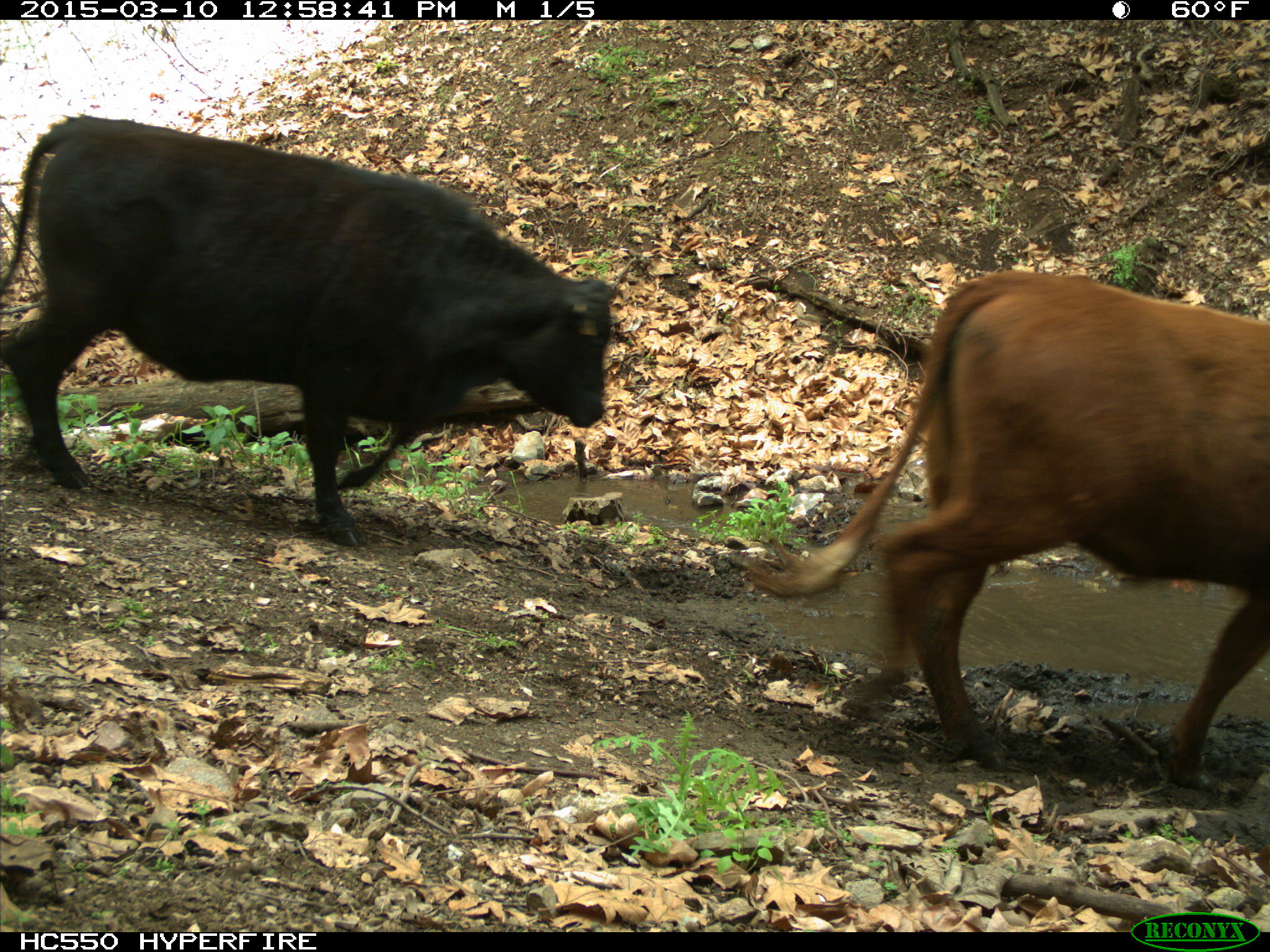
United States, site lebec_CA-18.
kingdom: Animalia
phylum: Chordata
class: Mammalia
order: Artiodactyla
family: Bovidae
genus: Bos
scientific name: Bos taurus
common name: domestic cow